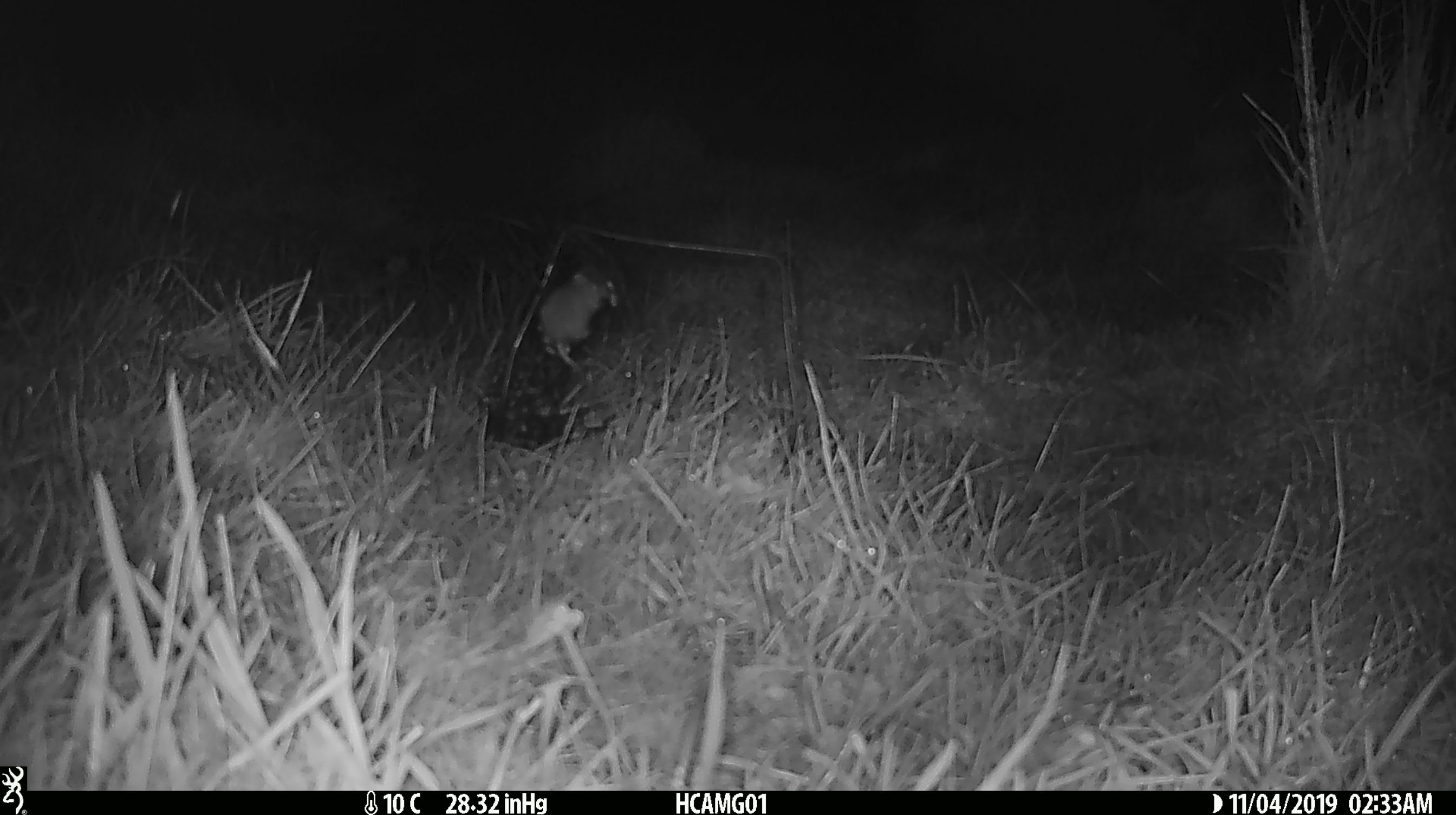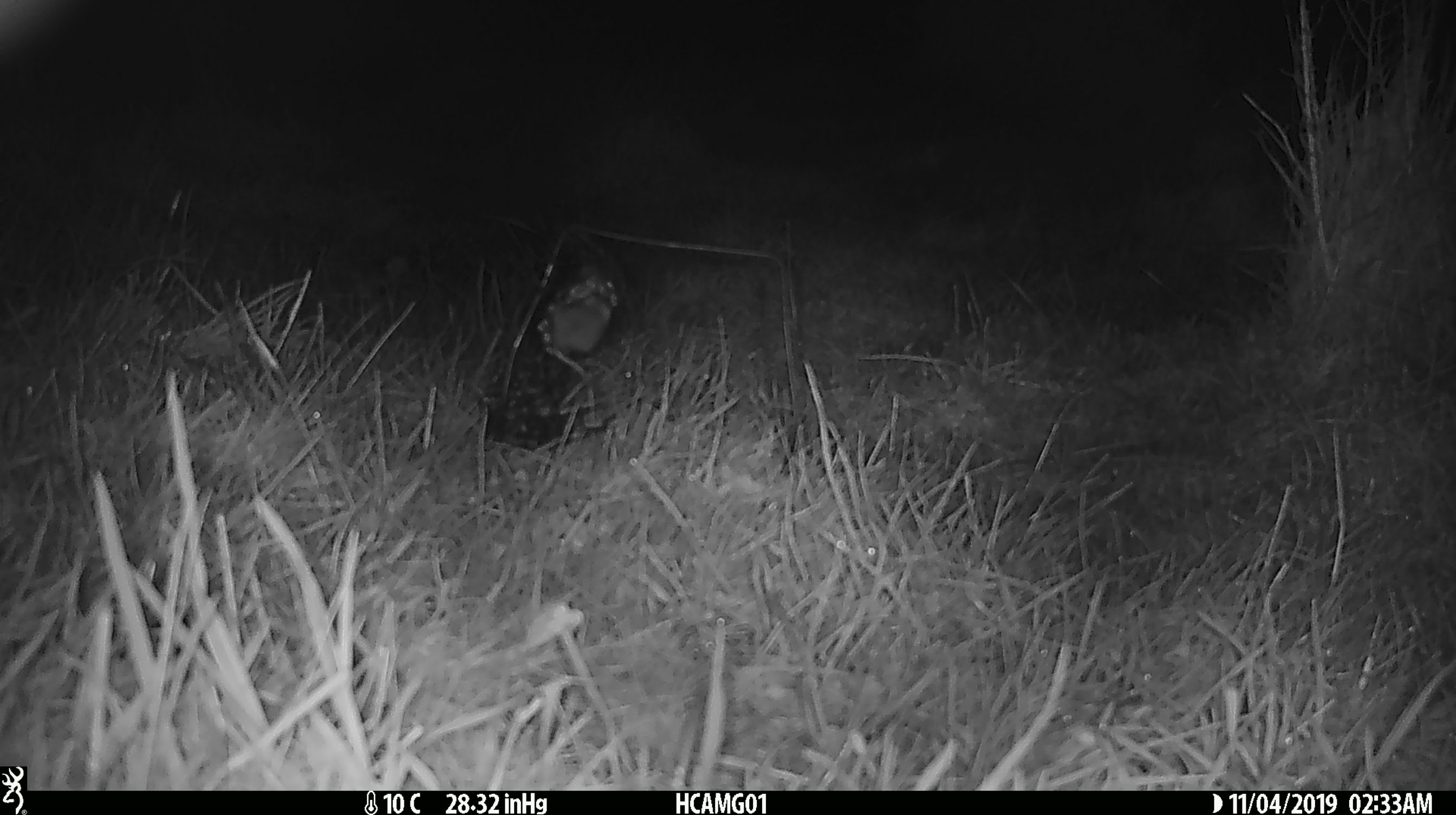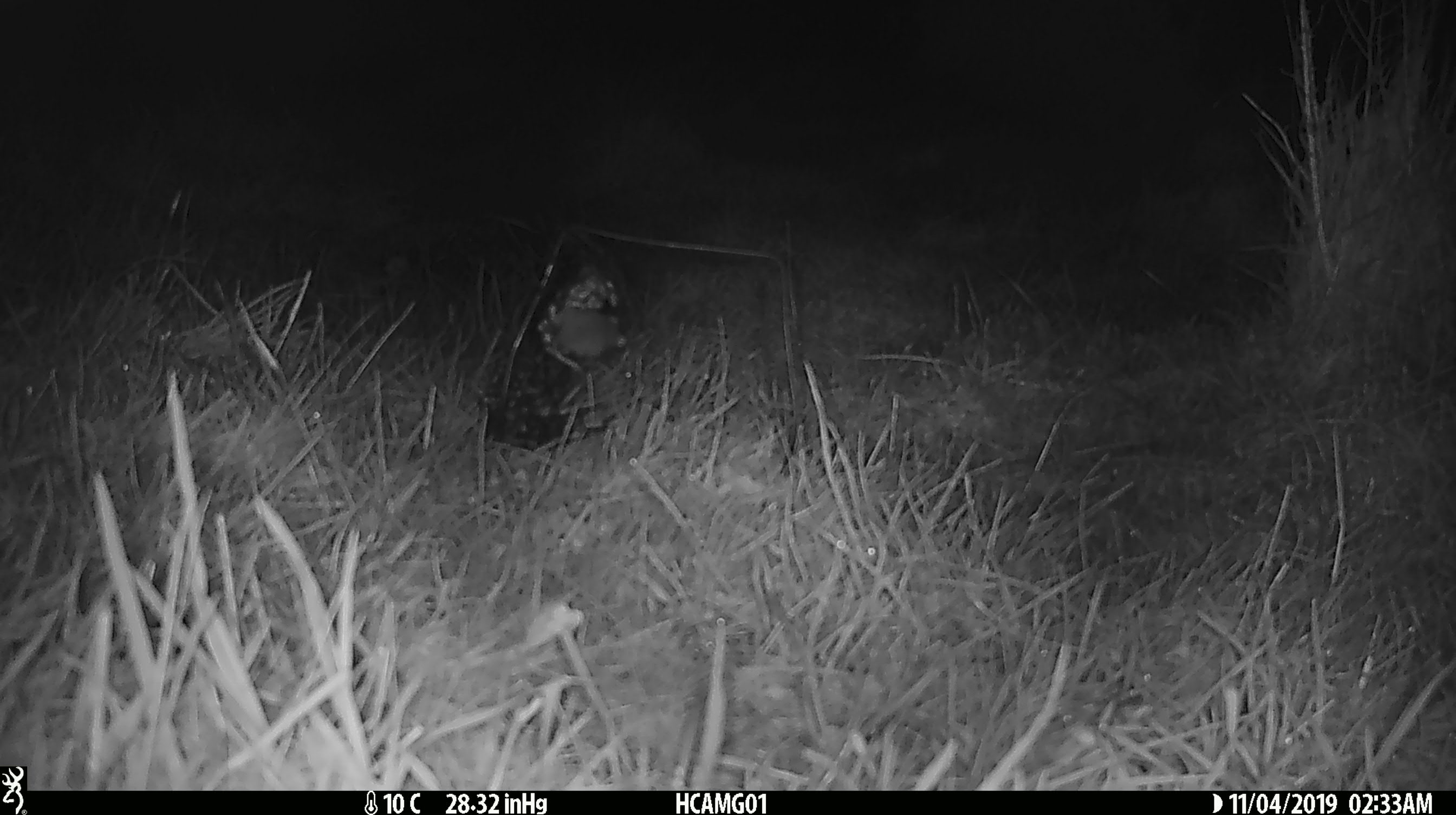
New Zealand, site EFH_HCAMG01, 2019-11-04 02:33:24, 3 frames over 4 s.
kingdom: Animalia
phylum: Chordata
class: Mammalia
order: Rodentia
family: Muridae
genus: Mus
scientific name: Mus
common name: mouse